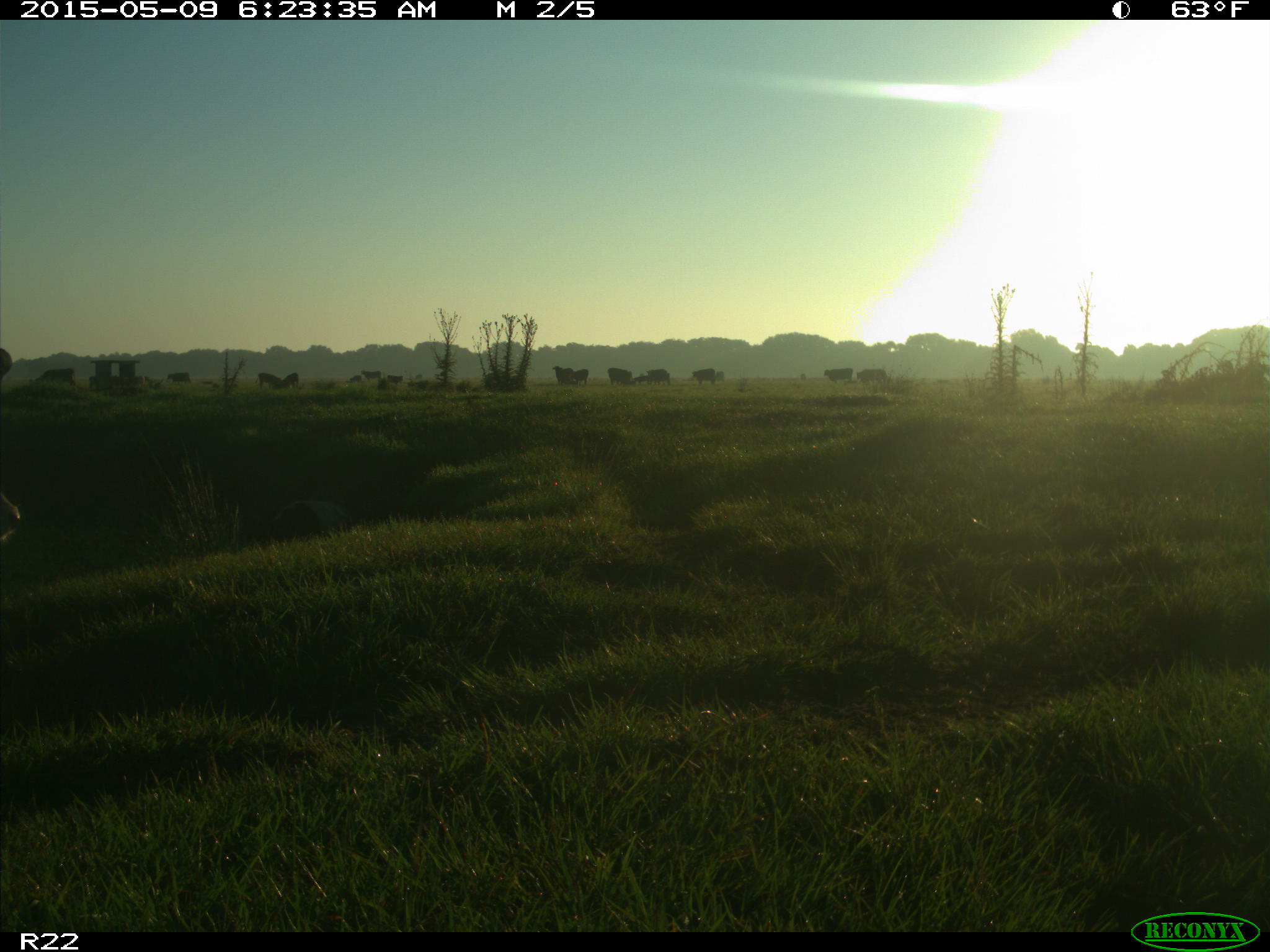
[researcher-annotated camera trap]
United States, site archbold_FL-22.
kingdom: Animalia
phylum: Chordata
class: Mammalia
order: Artiodactyla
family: Bovidae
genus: Bos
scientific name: Bos taurus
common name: domestic cow